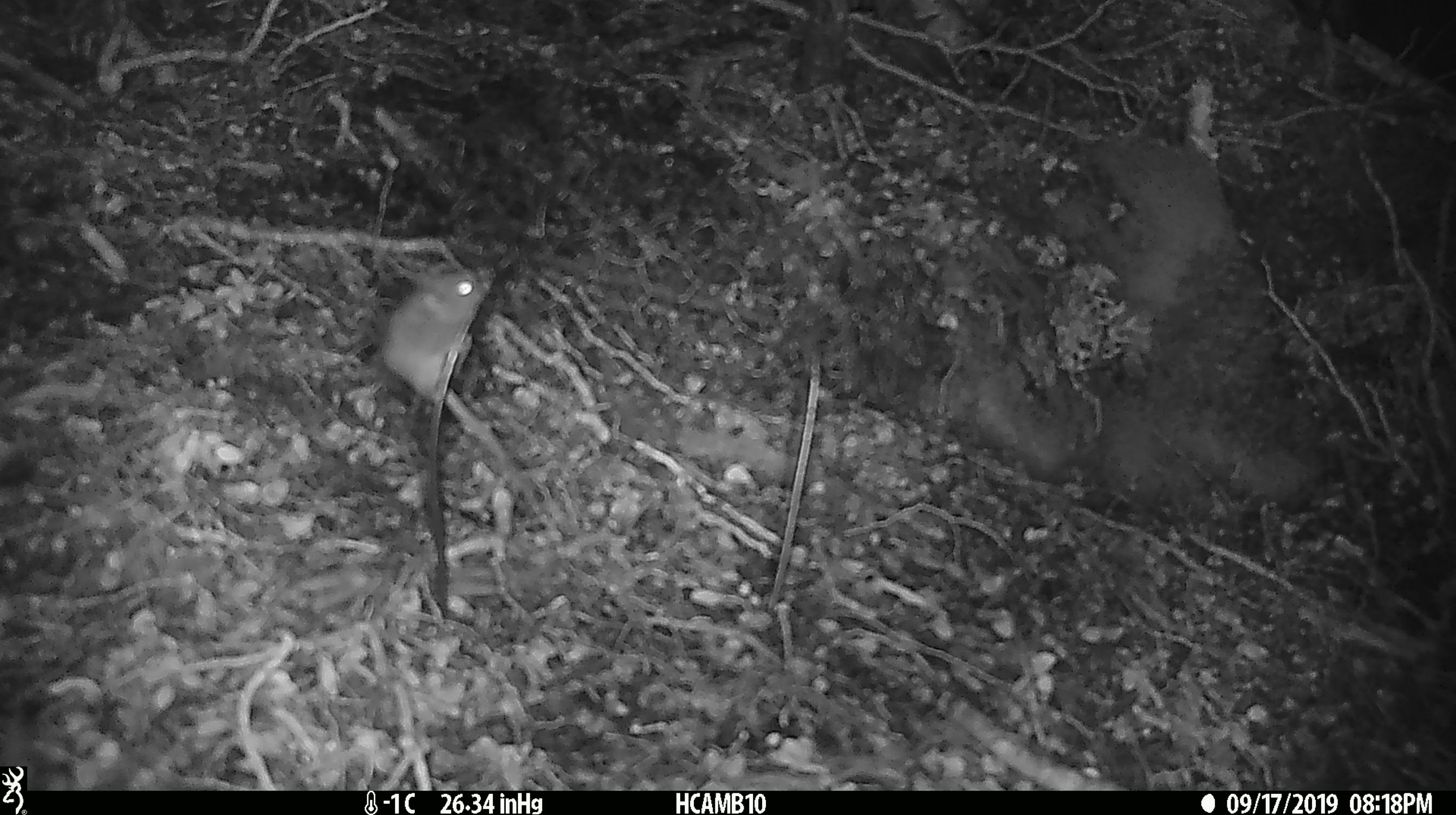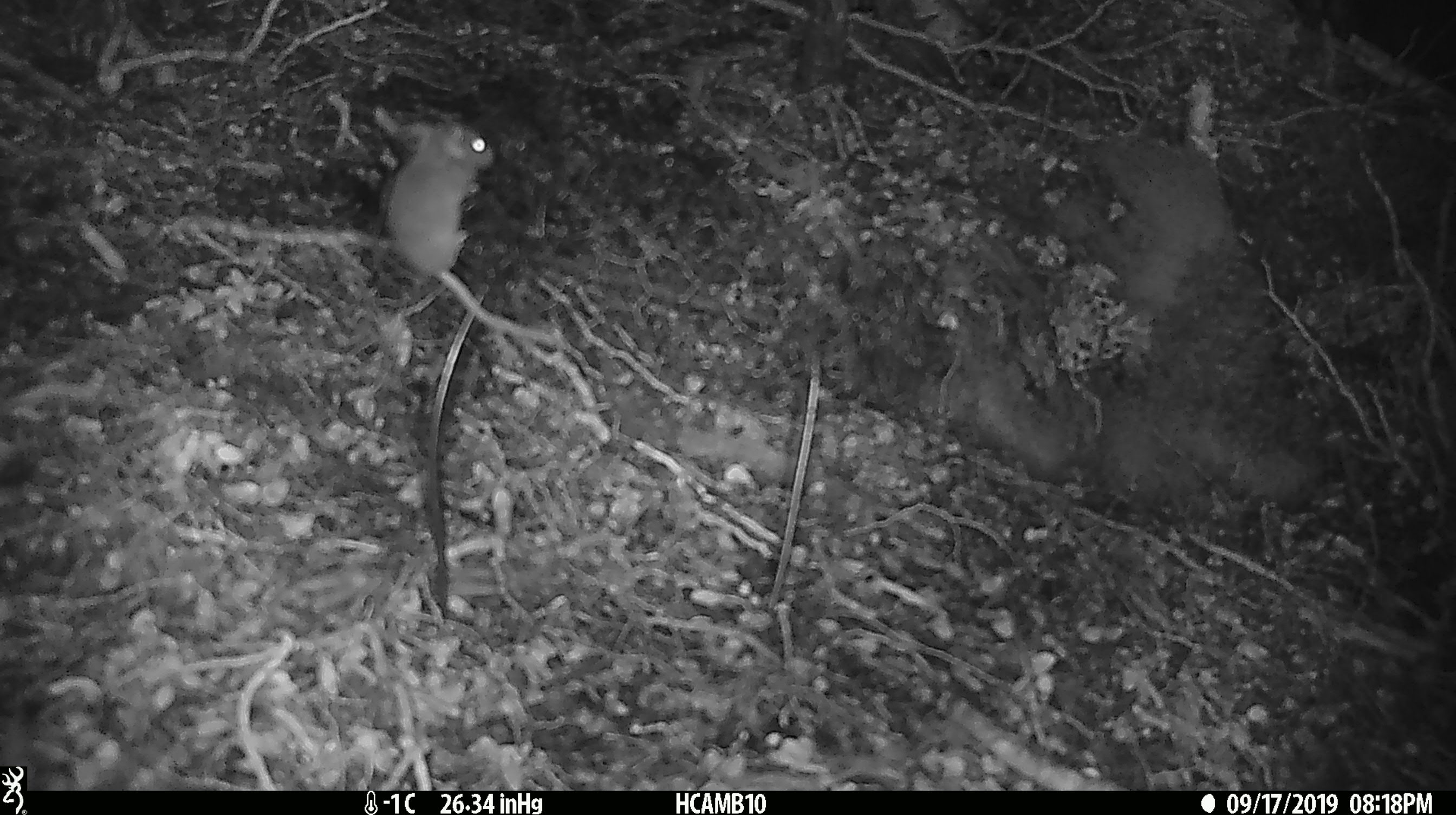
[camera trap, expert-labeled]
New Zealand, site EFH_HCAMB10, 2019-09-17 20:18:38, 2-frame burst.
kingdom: Animalia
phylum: Chordata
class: Mammalia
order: Rodentia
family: Muridae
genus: Mus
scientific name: Mus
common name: mouse